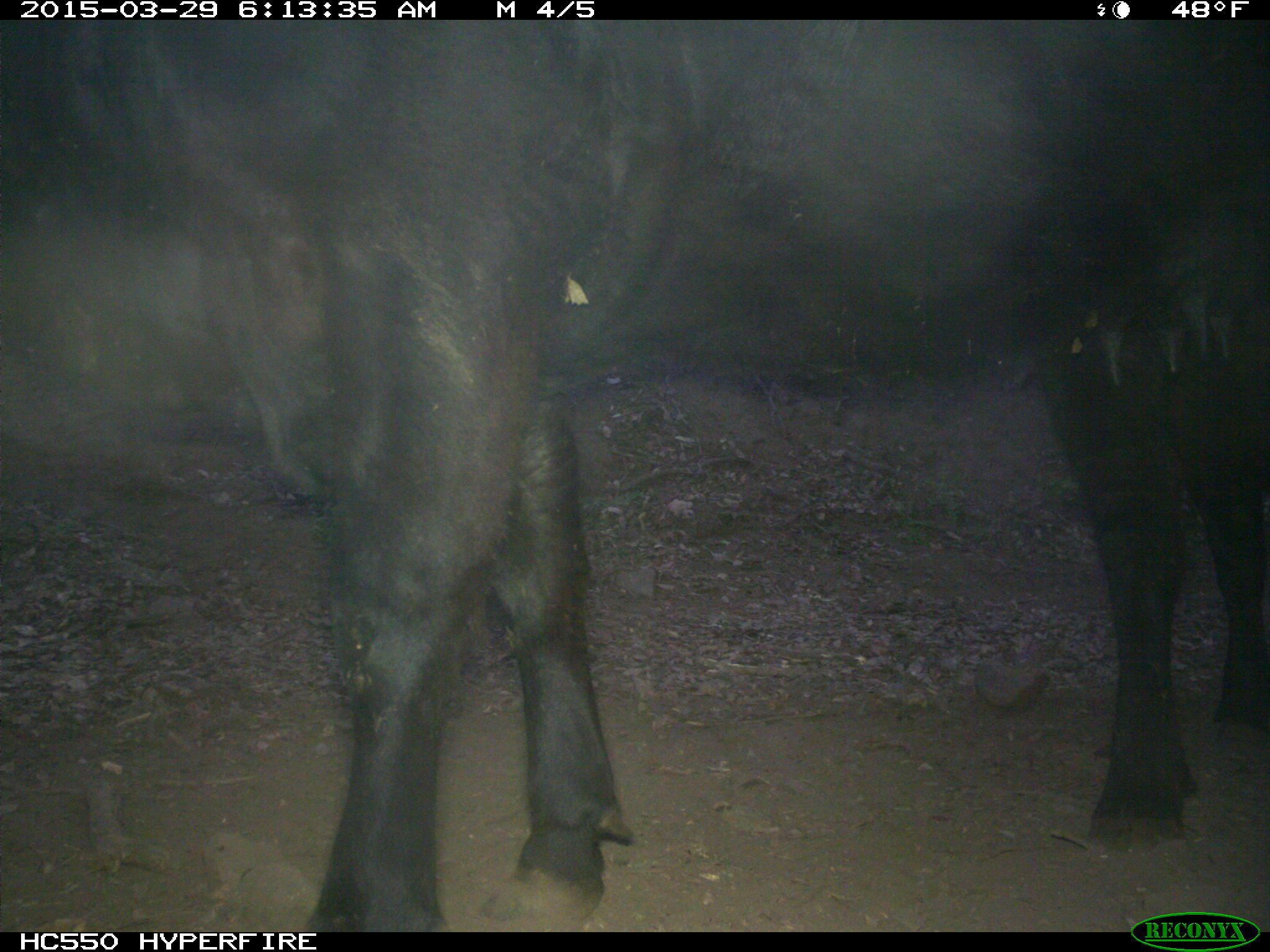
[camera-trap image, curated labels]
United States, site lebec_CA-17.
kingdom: Animalia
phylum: Chordata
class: Mammalia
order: Artiodactyla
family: Bovidae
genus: Bos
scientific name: Bos taurus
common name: domestic cow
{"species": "Bos taurus (domestic cow)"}